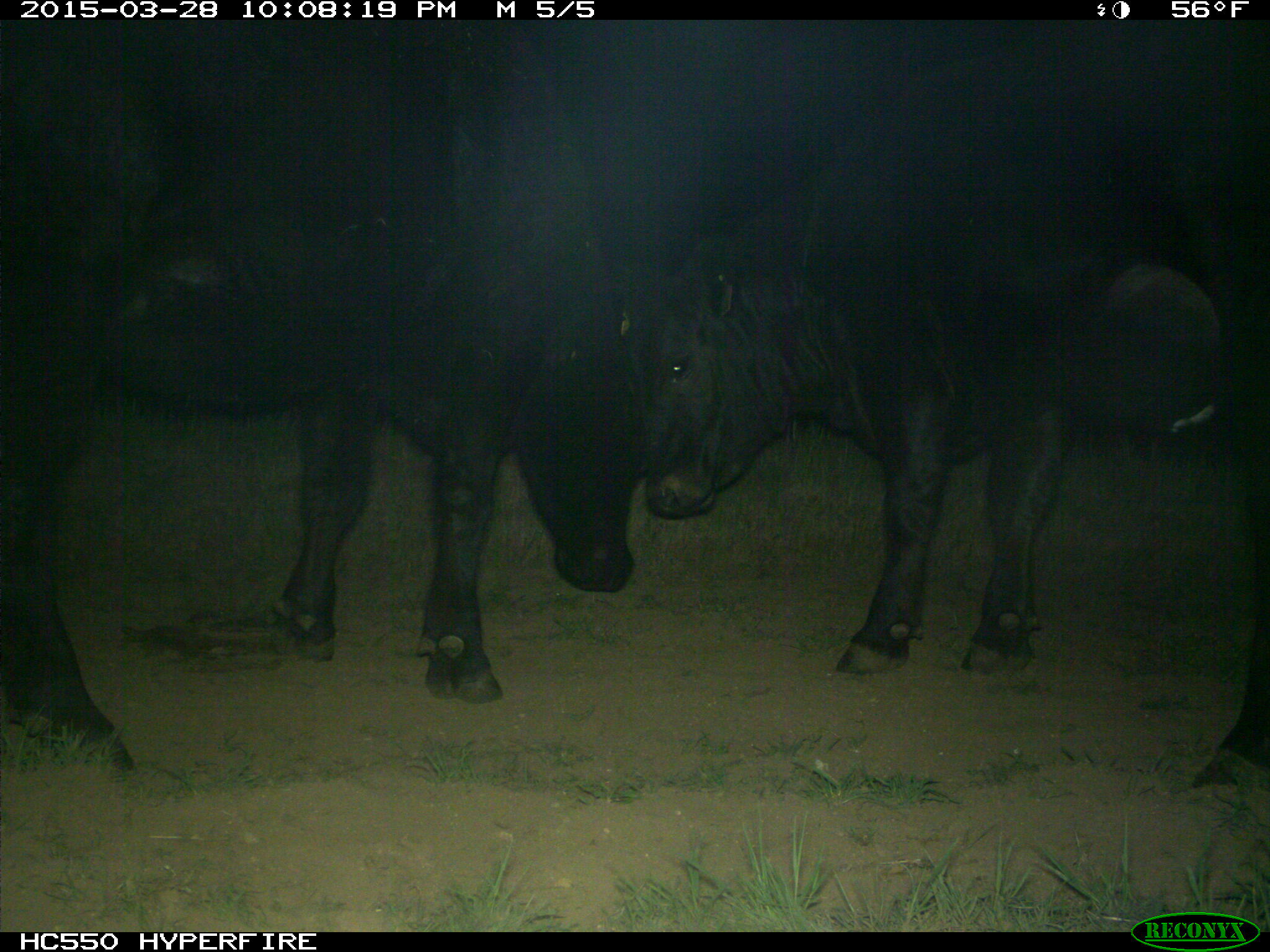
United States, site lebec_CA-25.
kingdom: Animalia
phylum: Chordata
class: Mammalia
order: Artiodactyla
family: Bovidae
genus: Bos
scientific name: Bos taurus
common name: domestic cow